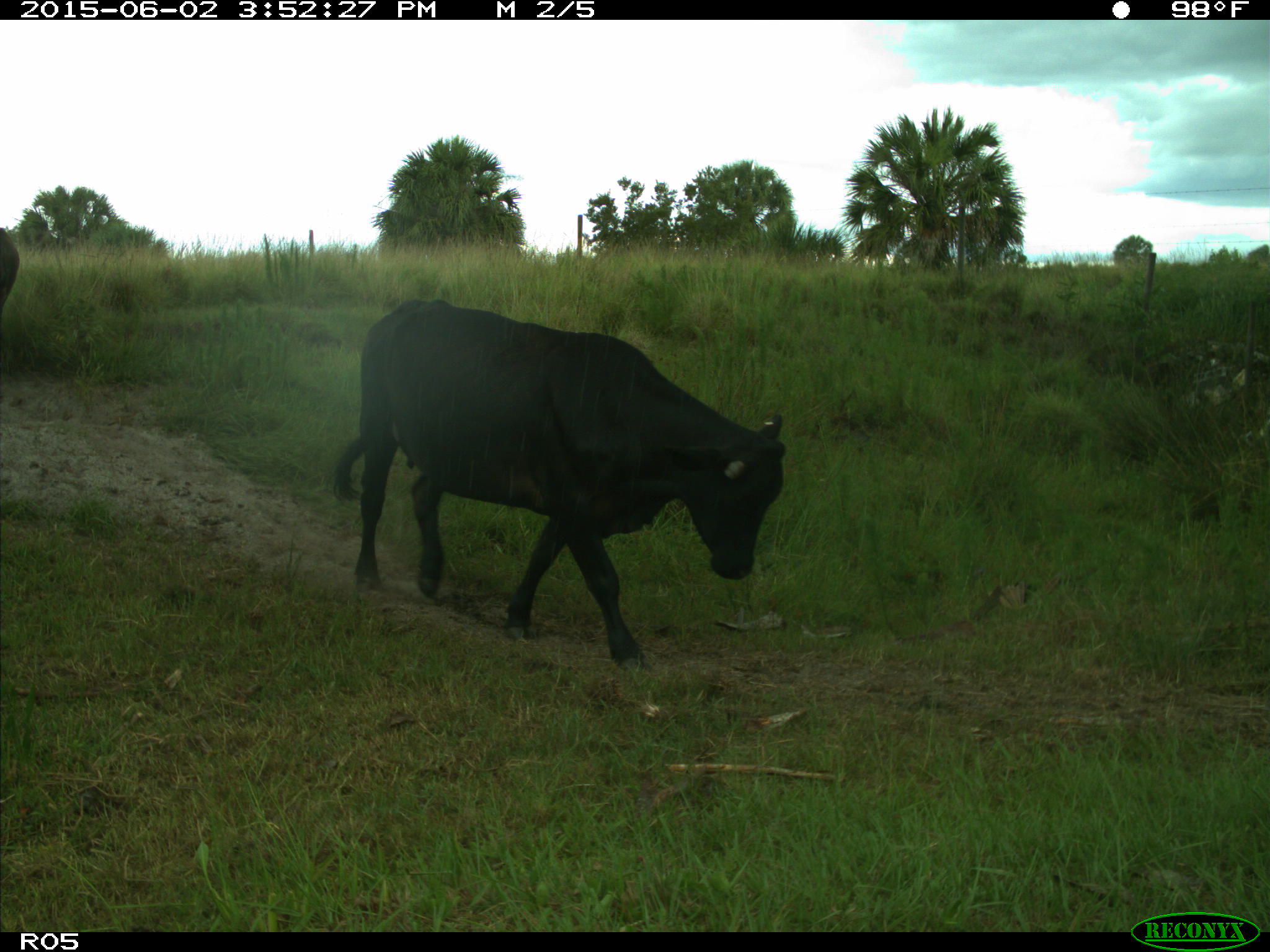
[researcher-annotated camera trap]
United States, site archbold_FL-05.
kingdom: Animalia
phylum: Chordata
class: Mammalia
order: Artiodactyla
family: Bovidae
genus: Bos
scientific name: Bos taurus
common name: domestic cow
Bos taurus (domestic cow).